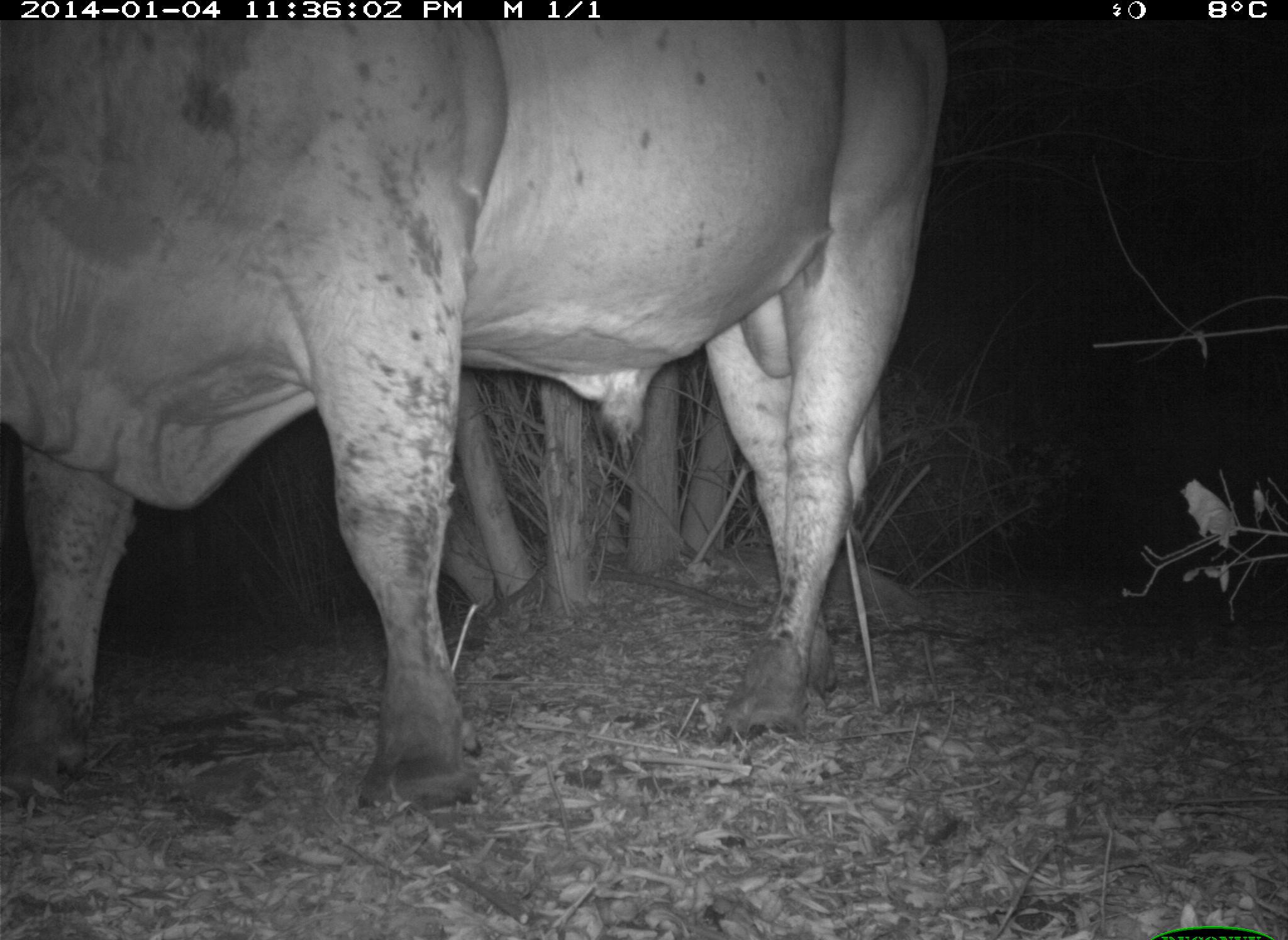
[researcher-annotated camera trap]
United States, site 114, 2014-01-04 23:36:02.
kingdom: Animalia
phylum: Chordata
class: Mammalia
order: Artiodactyla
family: Bovidae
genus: Bos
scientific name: Bos taurus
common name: cow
Cow (Bos taurus).